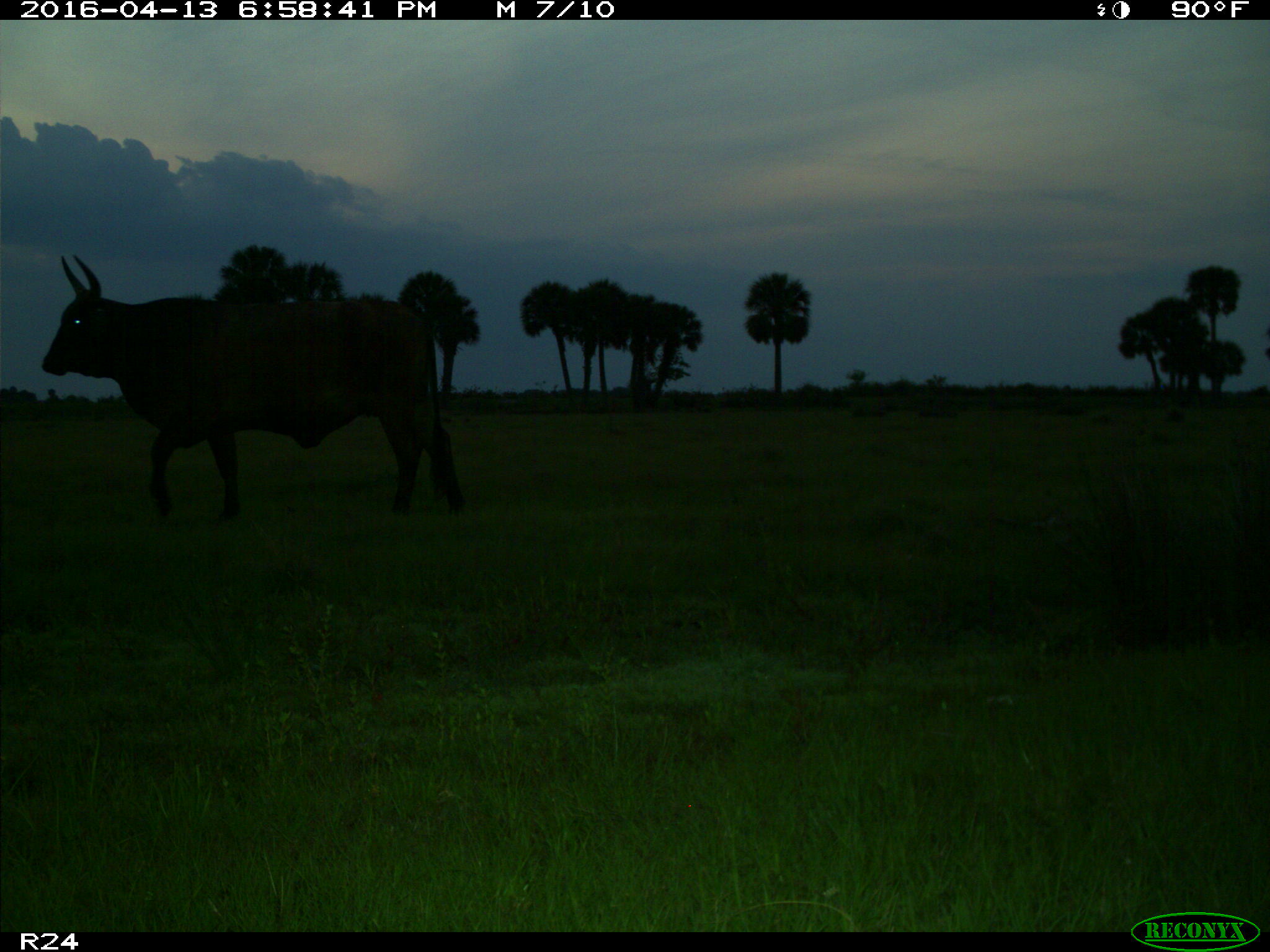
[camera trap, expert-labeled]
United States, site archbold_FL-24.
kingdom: Animalia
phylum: Chordata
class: Mammalia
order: Artiodactyla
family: Bovidae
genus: Bos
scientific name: Bos taurus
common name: domestic cow